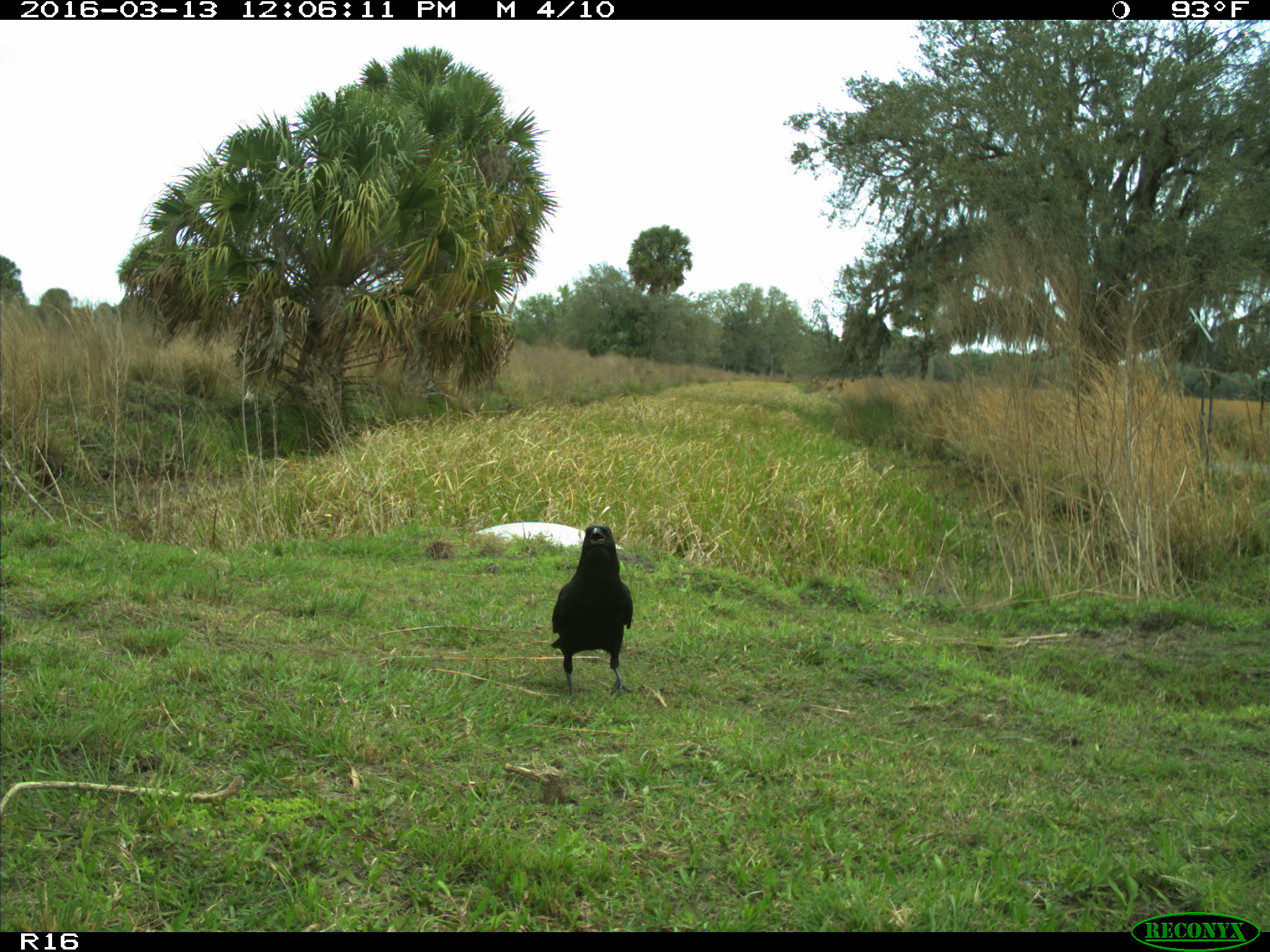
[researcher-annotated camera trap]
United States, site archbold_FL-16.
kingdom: Animalia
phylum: Chordata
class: Aves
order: Passeriformes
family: Corvidae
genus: Corvus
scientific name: Corvus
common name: crows and ravens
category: unidentified corvus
Unidentified corvus (crows and ravens) (Corvus).